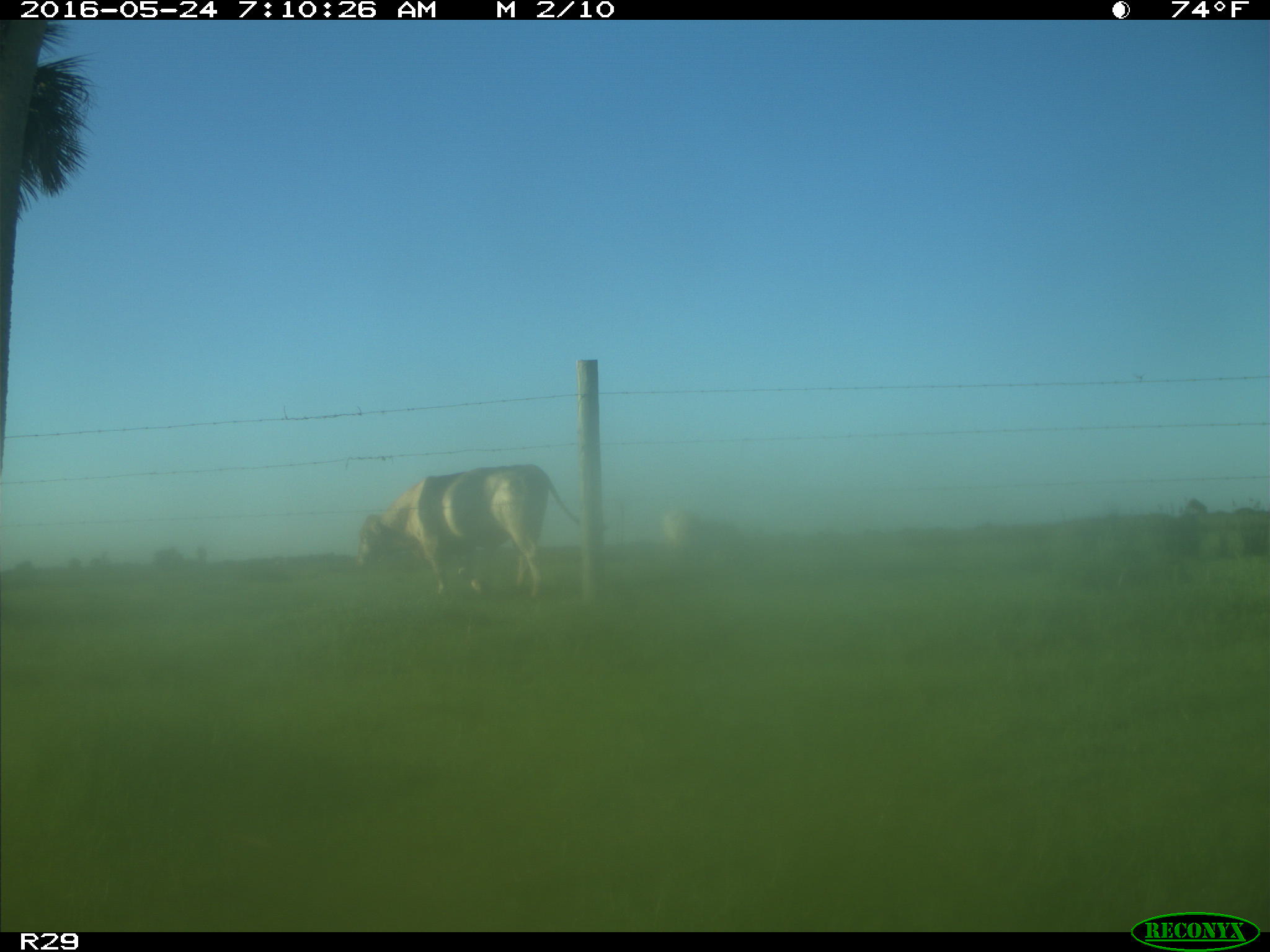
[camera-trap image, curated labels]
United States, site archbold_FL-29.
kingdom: Animalia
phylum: Chordata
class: Mammalia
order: Artiodactyla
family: Bovidae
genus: Bos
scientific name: Bos taurus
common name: domestic cow